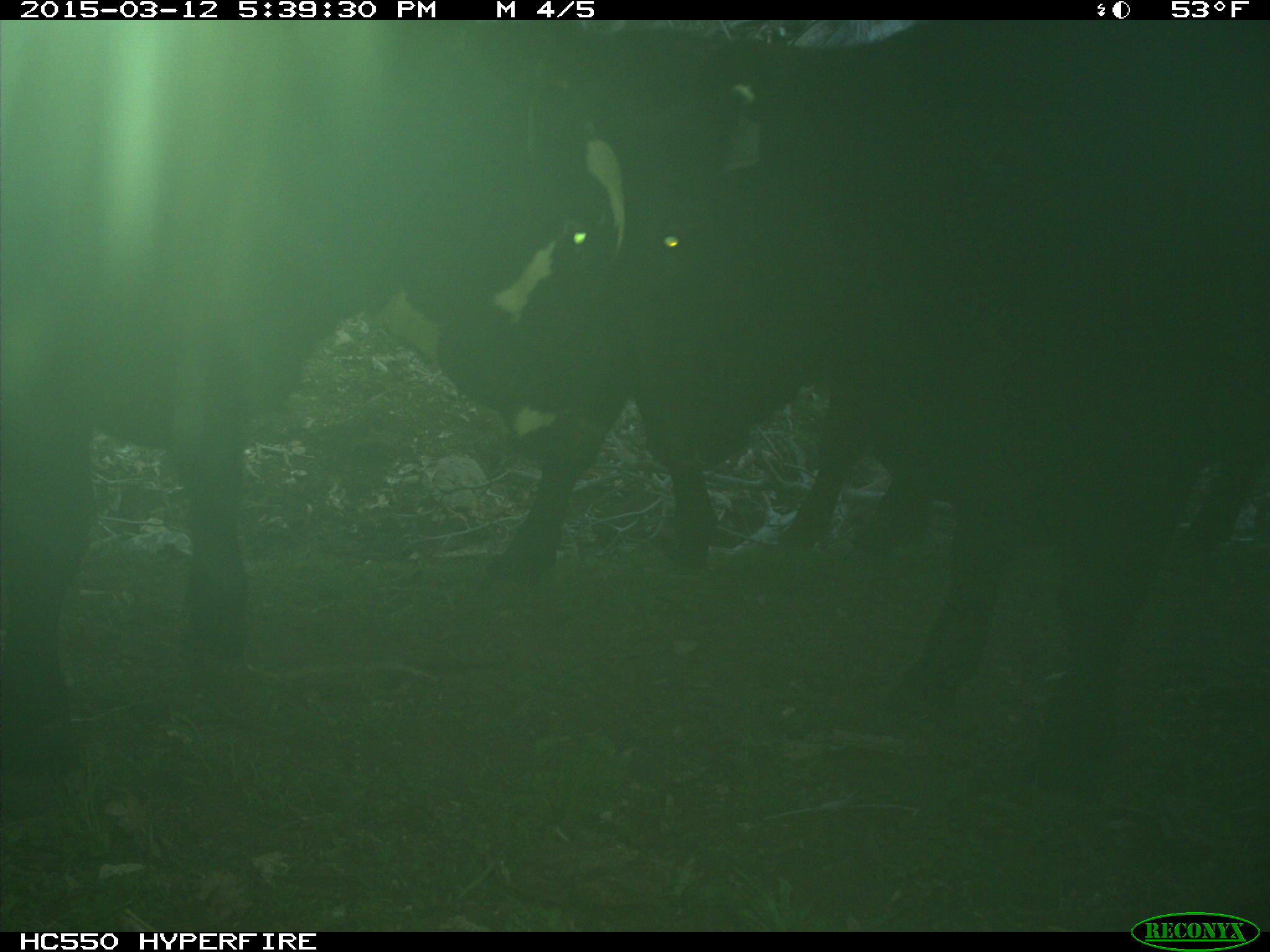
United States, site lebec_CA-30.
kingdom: Animalia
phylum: Chordata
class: Mammalia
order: Artiodactyla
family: Bovidae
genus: Bos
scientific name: Bos taurus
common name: domestic cow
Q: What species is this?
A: Bos taurus (domestic cow).